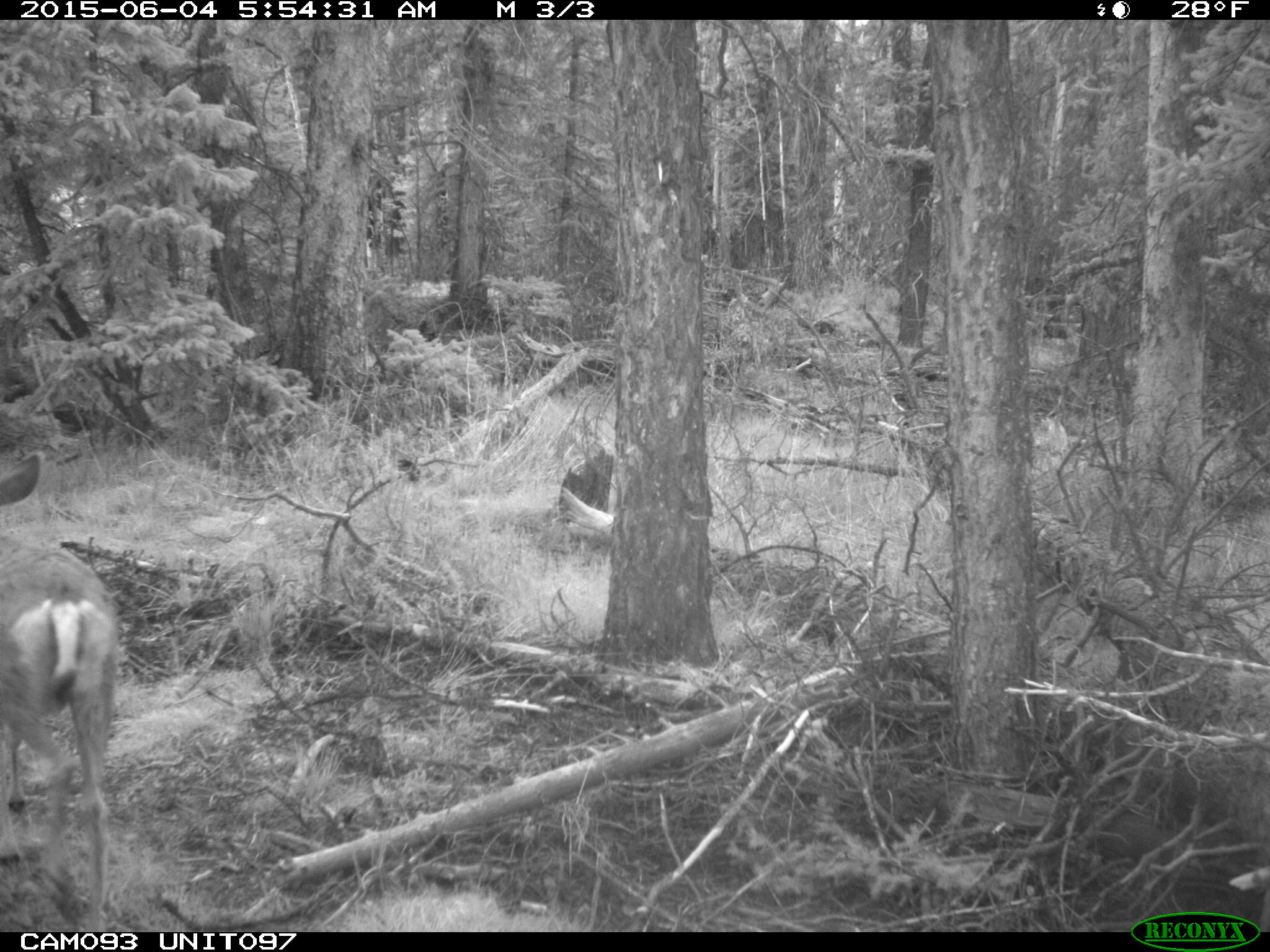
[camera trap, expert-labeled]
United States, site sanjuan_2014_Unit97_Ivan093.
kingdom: Animalia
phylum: Chordata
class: Mammalia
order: Artiodactyla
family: Cervidae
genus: Odocoileus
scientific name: Odocoileus hemionus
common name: mule deer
Odocoileus hemionus (mule deer).